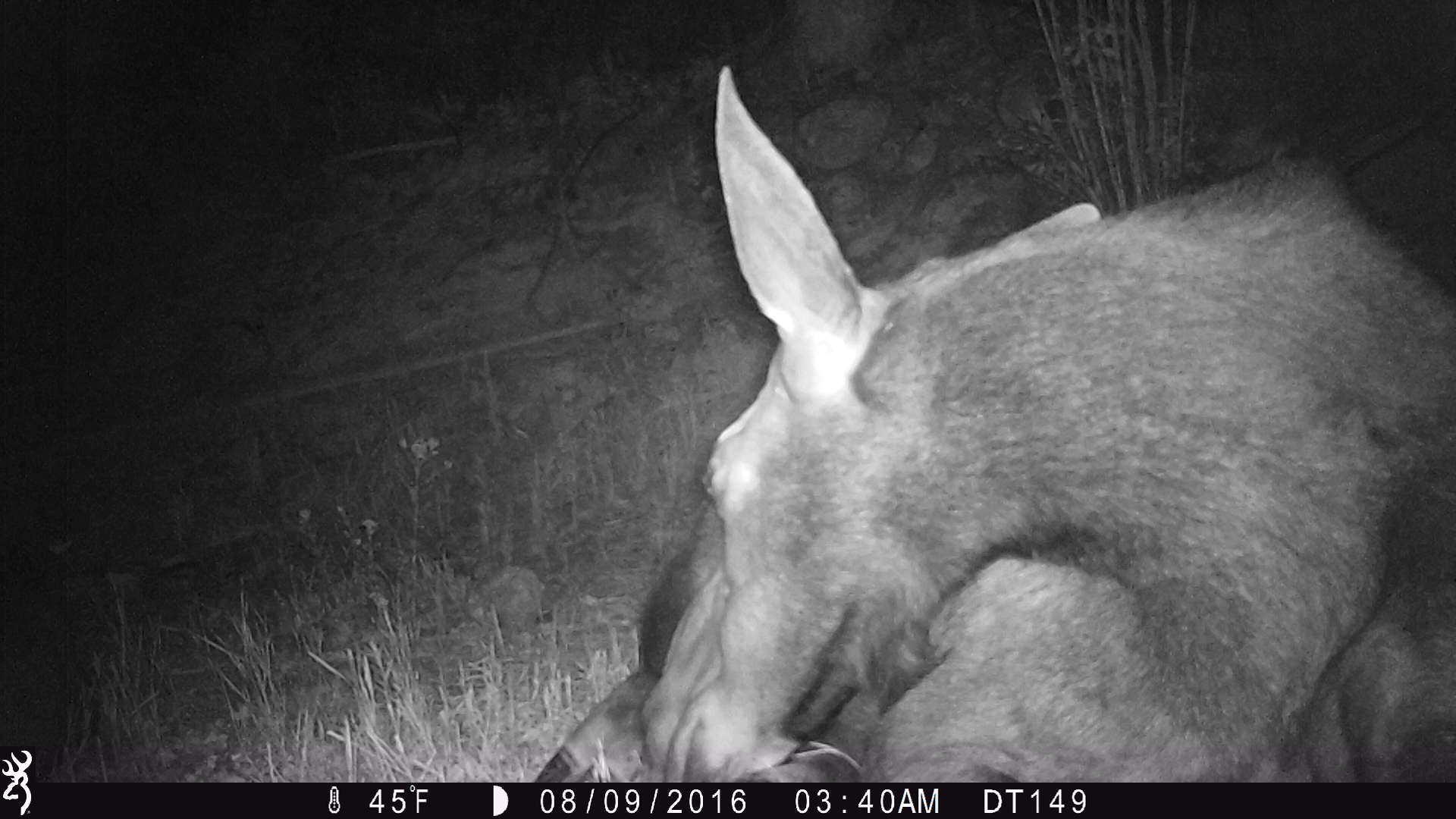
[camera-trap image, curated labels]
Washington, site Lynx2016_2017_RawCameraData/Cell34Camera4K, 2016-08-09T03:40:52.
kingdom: Animalia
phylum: Chordata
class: Mammalia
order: Artiodactyla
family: Cervidae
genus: Alces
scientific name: Alces alces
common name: moose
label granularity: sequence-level